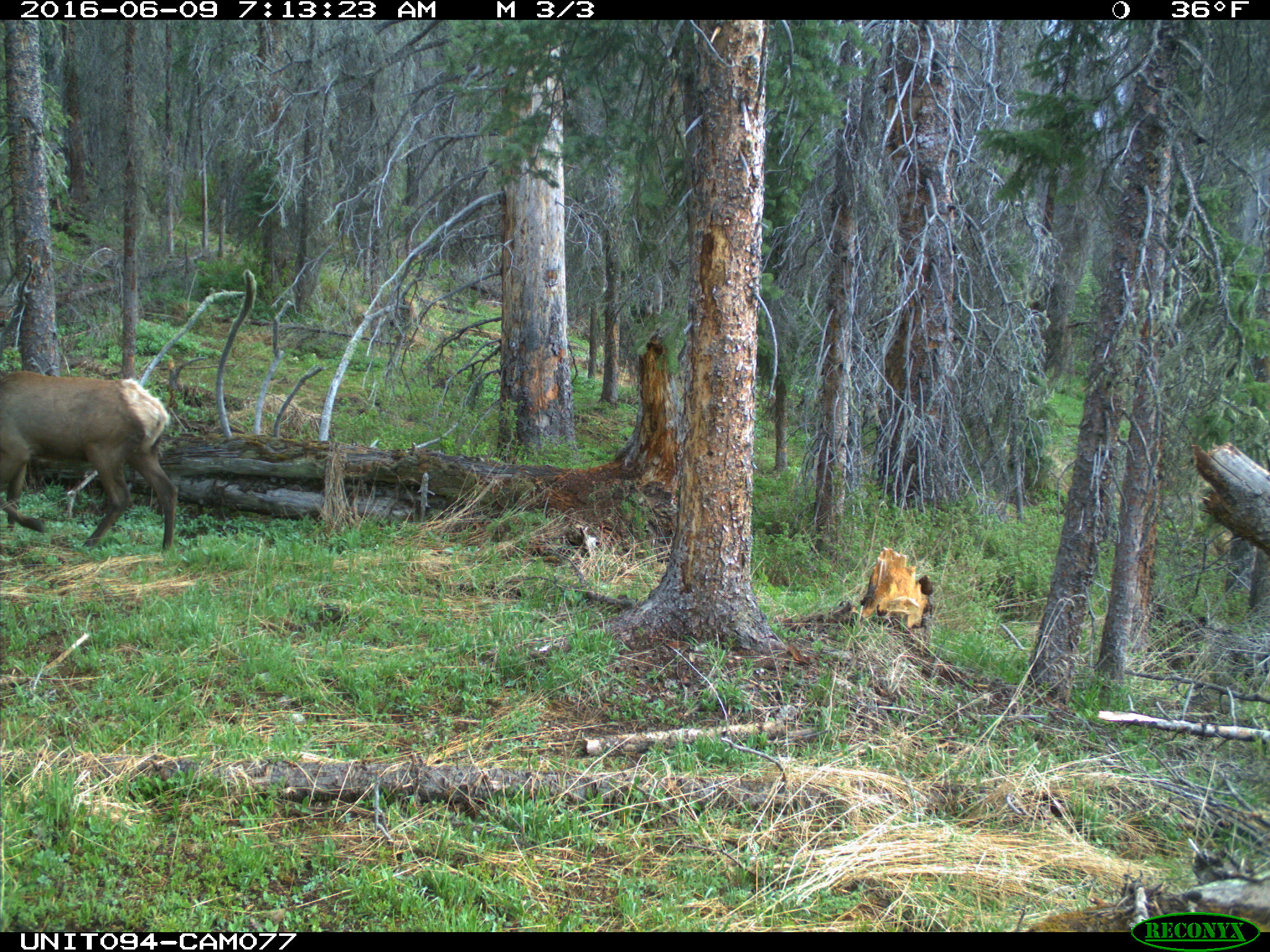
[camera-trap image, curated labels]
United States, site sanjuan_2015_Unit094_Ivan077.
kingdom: Animalia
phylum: Chordata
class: Mammalia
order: Artiodactyla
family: Cervidae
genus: Cervus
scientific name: Cervus elaphus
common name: red deer